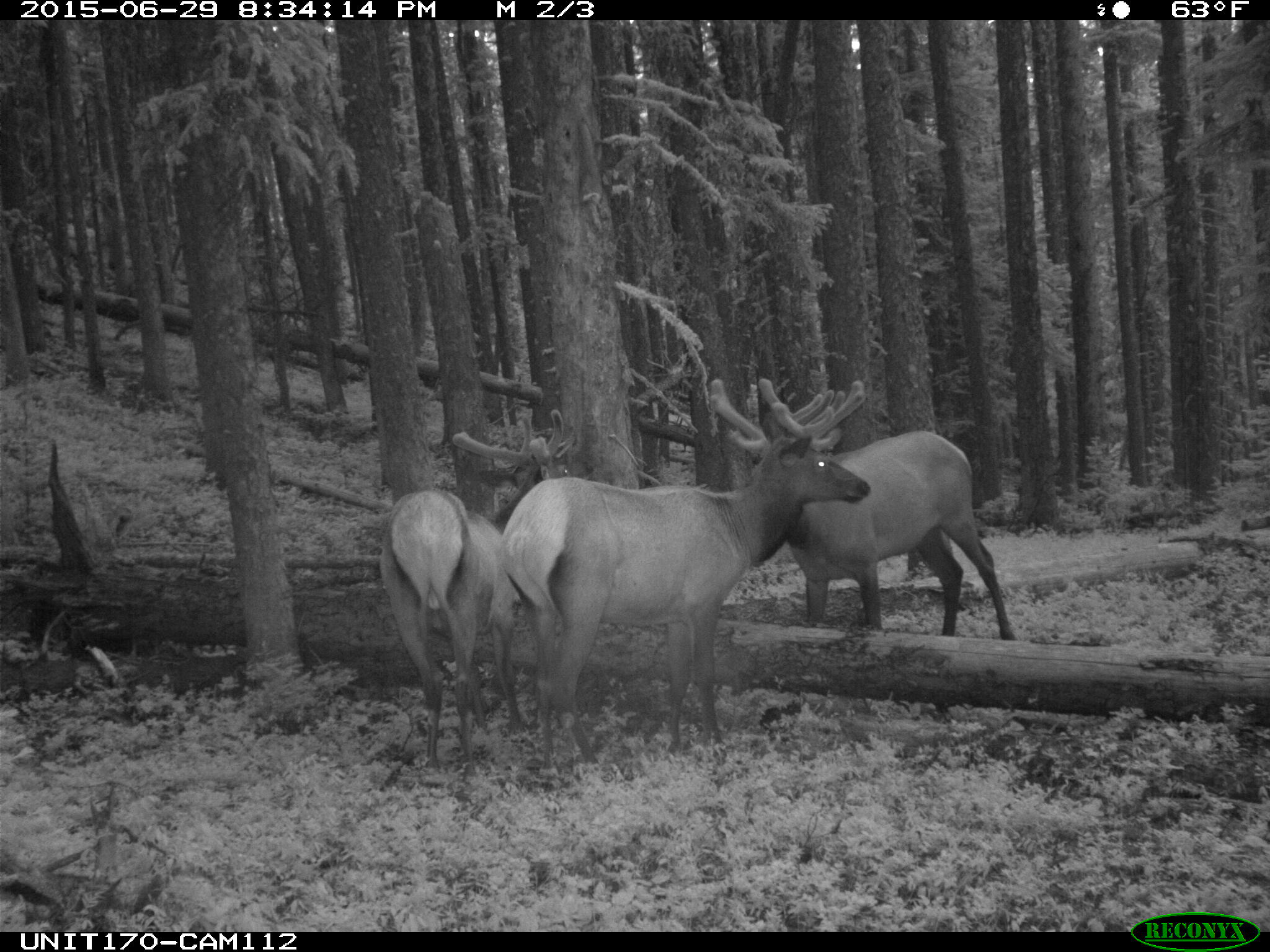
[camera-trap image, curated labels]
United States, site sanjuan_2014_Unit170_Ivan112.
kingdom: Animalia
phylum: Chordata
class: Mammalia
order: Artiodactyla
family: Cervidae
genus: Cervus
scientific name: Cervus elaphus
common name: red deer